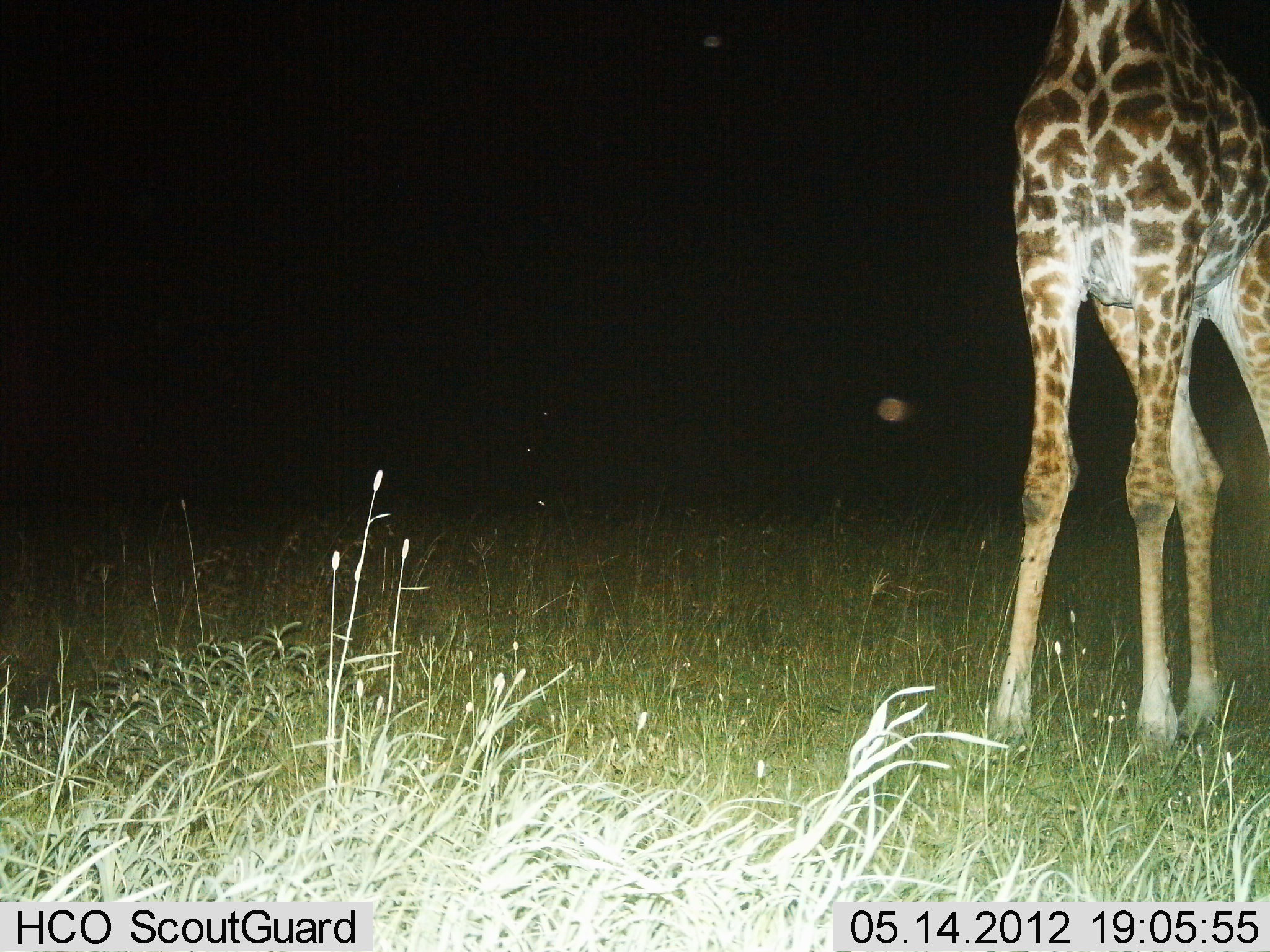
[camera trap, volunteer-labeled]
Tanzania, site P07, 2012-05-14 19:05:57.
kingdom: Animalia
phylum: Chordata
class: Mammalia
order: Artiodactyla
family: Giraffidae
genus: Giraffa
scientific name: Giraffa camelopardalis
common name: giraffe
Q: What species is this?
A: Giraffe (Giraffa camelopardalis).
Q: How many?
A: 1.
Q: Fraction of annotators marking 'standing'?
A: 100%.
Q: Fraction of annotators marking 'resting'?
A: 0%.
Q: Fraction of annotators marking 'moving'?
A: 0%.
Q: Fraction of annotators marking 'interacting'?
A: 0%.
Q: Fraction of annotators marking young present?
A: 11%.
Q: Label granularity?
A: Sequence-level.